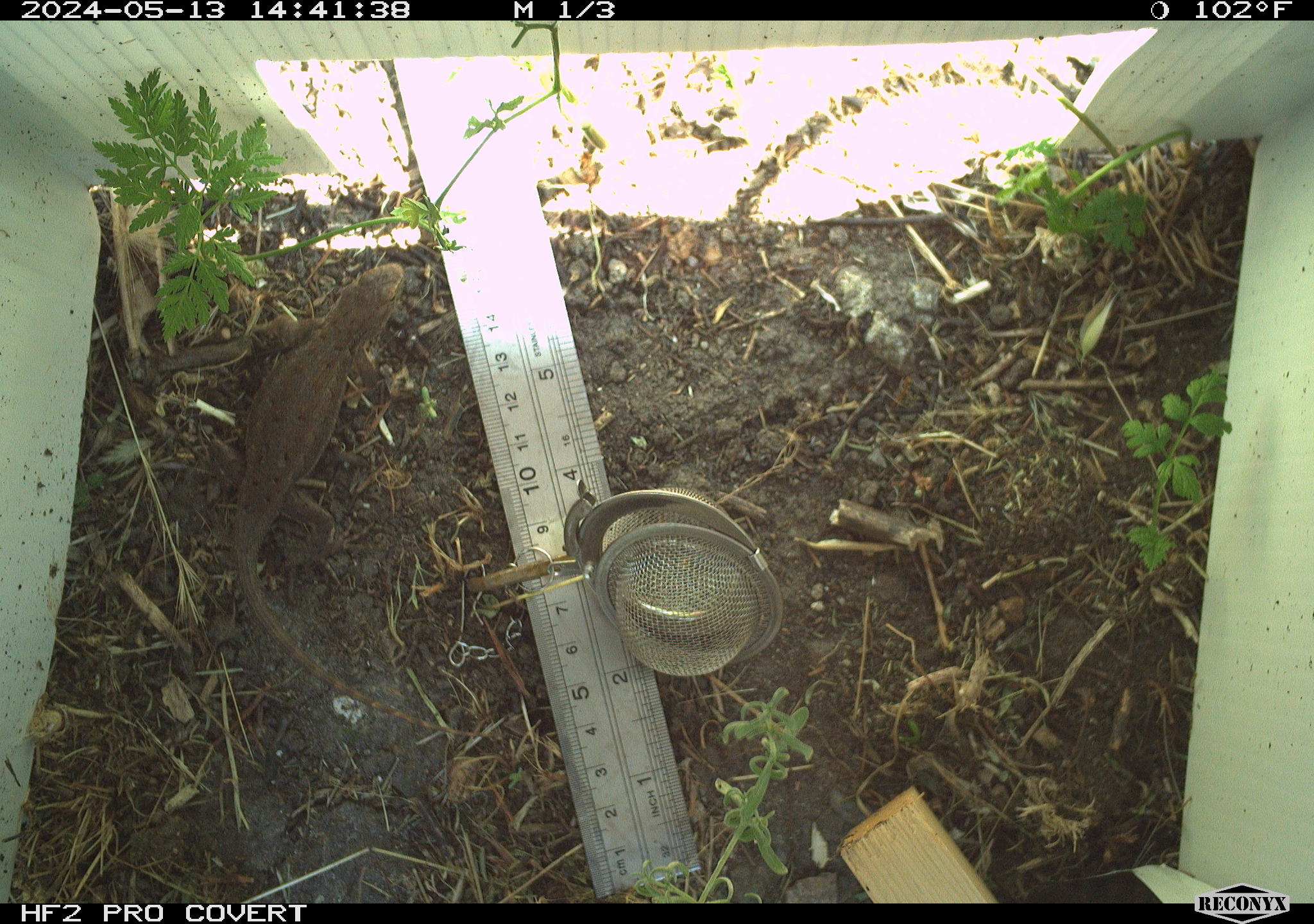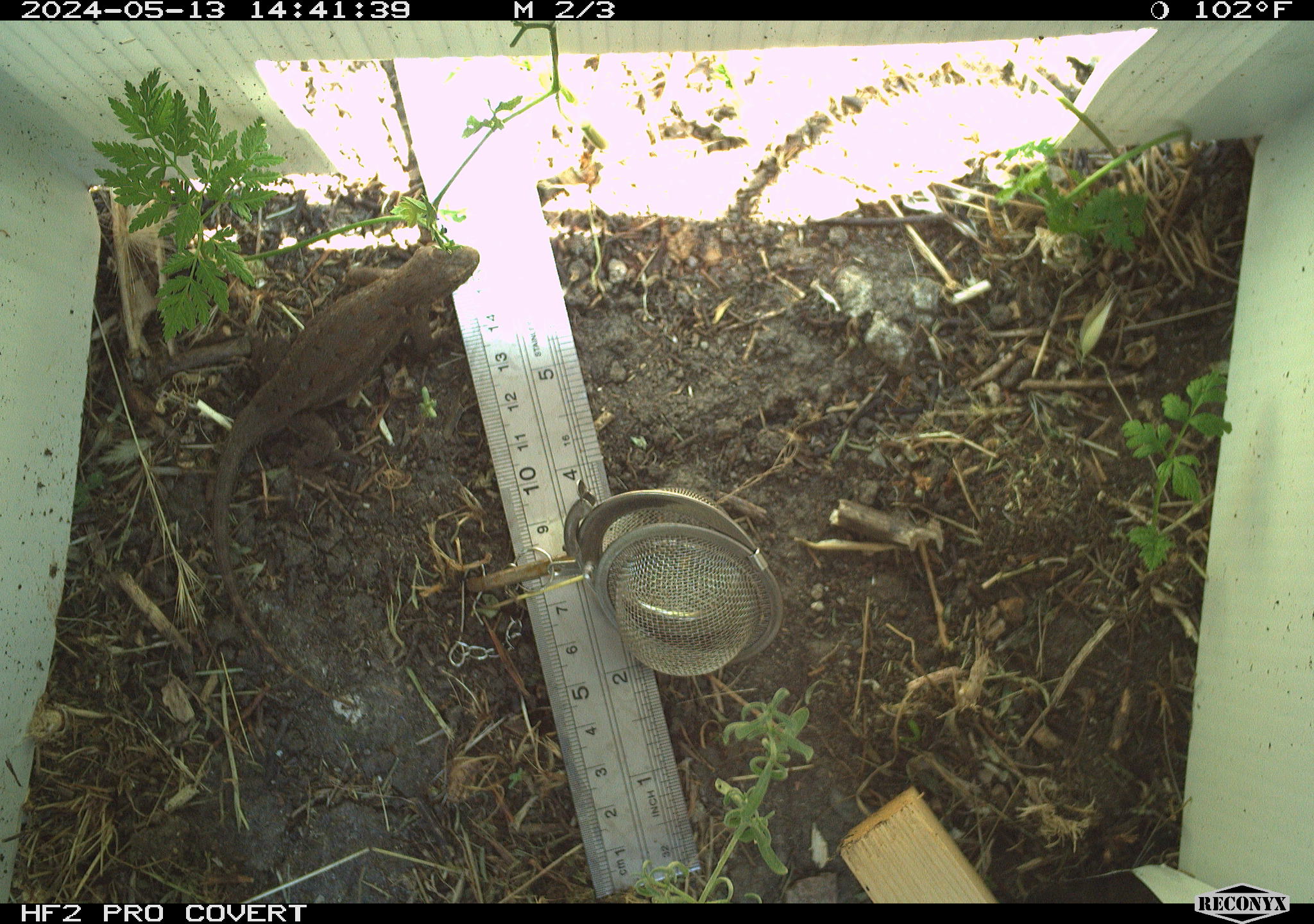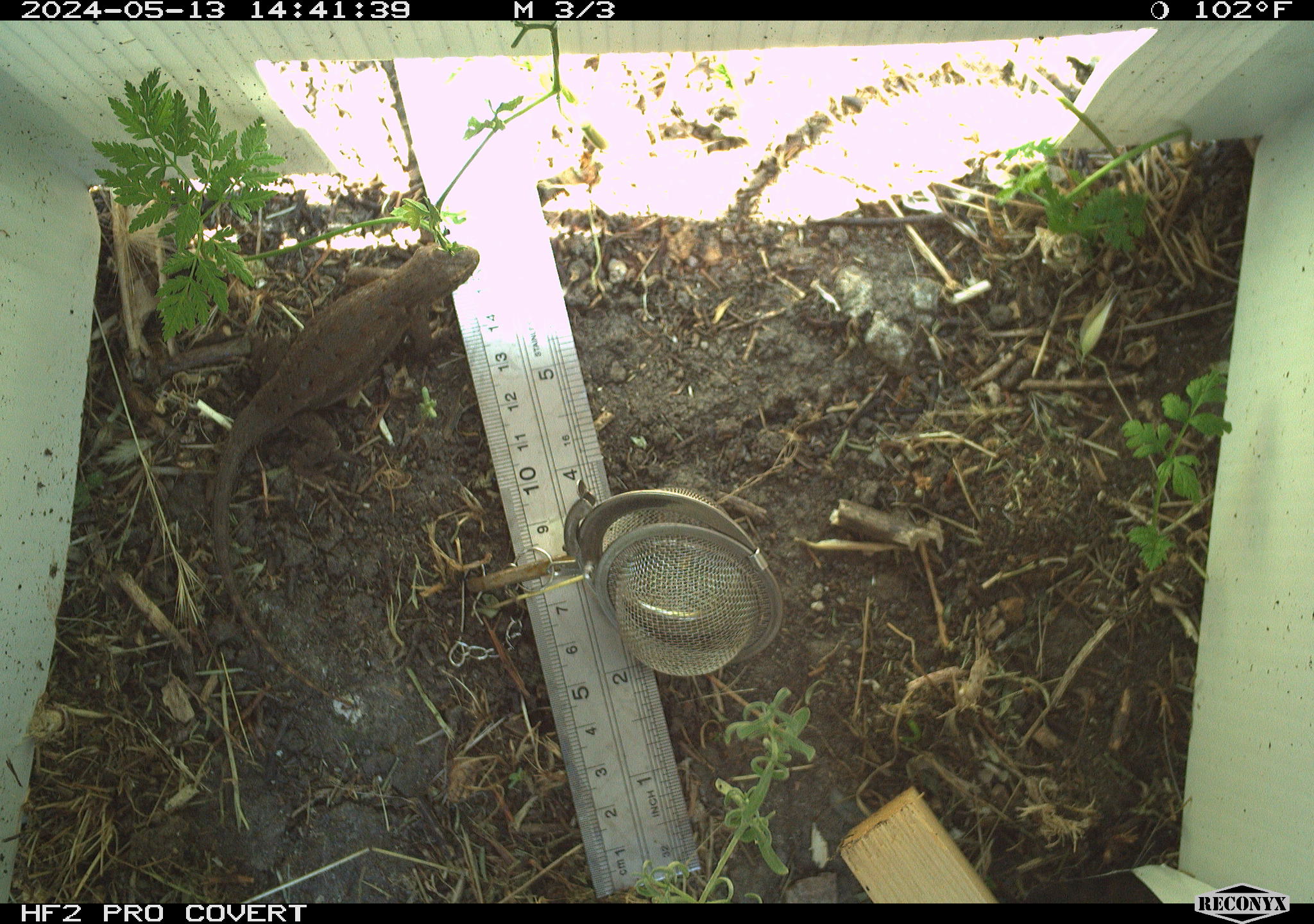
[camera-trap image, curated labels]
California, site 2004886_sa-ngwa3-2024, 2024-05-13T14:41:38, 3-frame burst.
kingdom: Animalia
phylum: Chordata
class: Reptilia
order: Squamata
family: Phrynosomatidae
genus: Sceloporus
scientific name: Sceloporus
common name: spiny lizards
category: sceloporus species